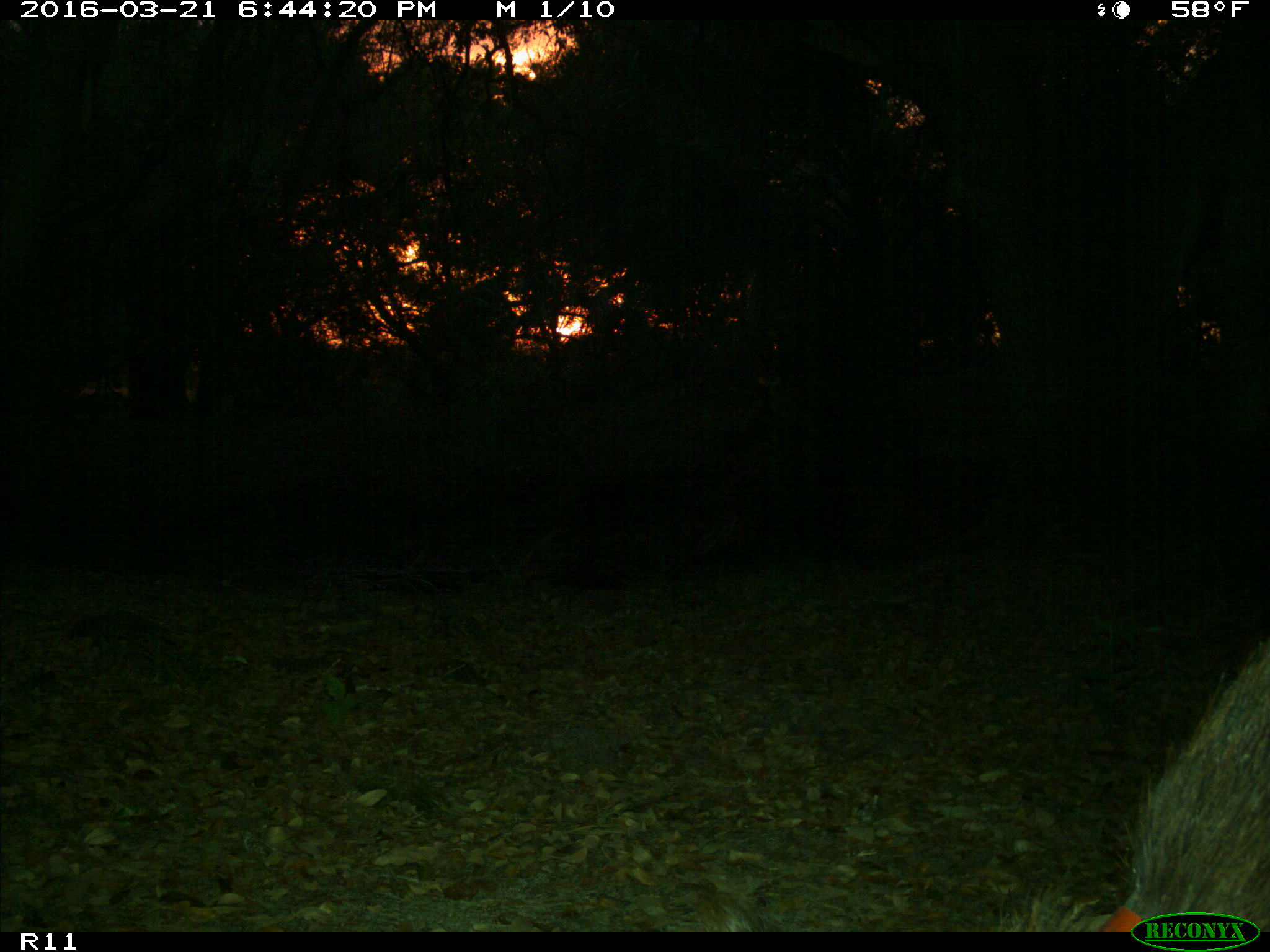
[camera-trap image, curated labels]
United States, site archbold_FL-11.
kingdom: Animalia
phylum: Chordata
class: Mammalia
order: Artiodactyla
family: Suidae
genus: Sus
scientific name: Sus scrofa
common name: wild boar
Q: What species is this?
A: Sus scrofa (wild boar).